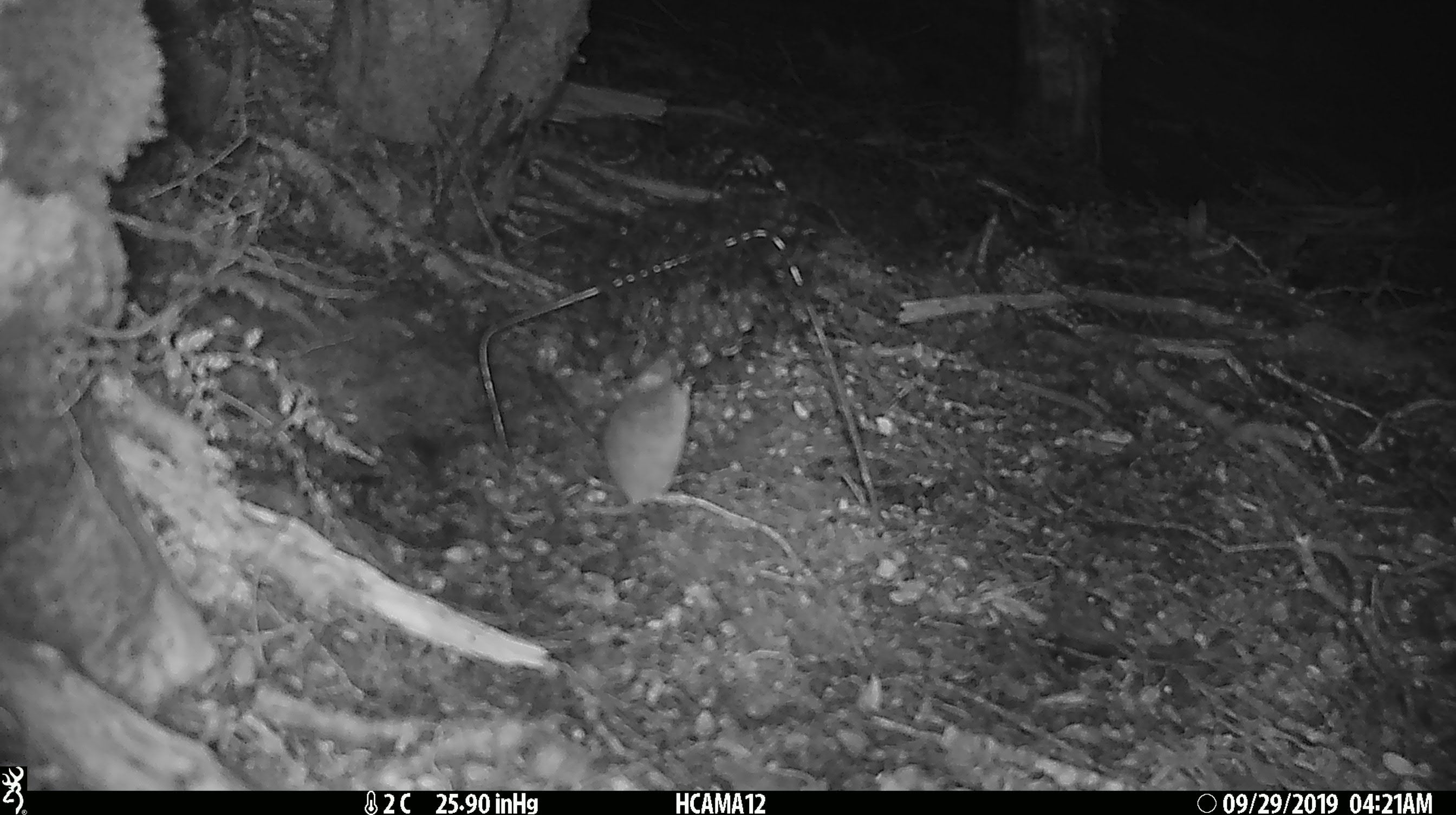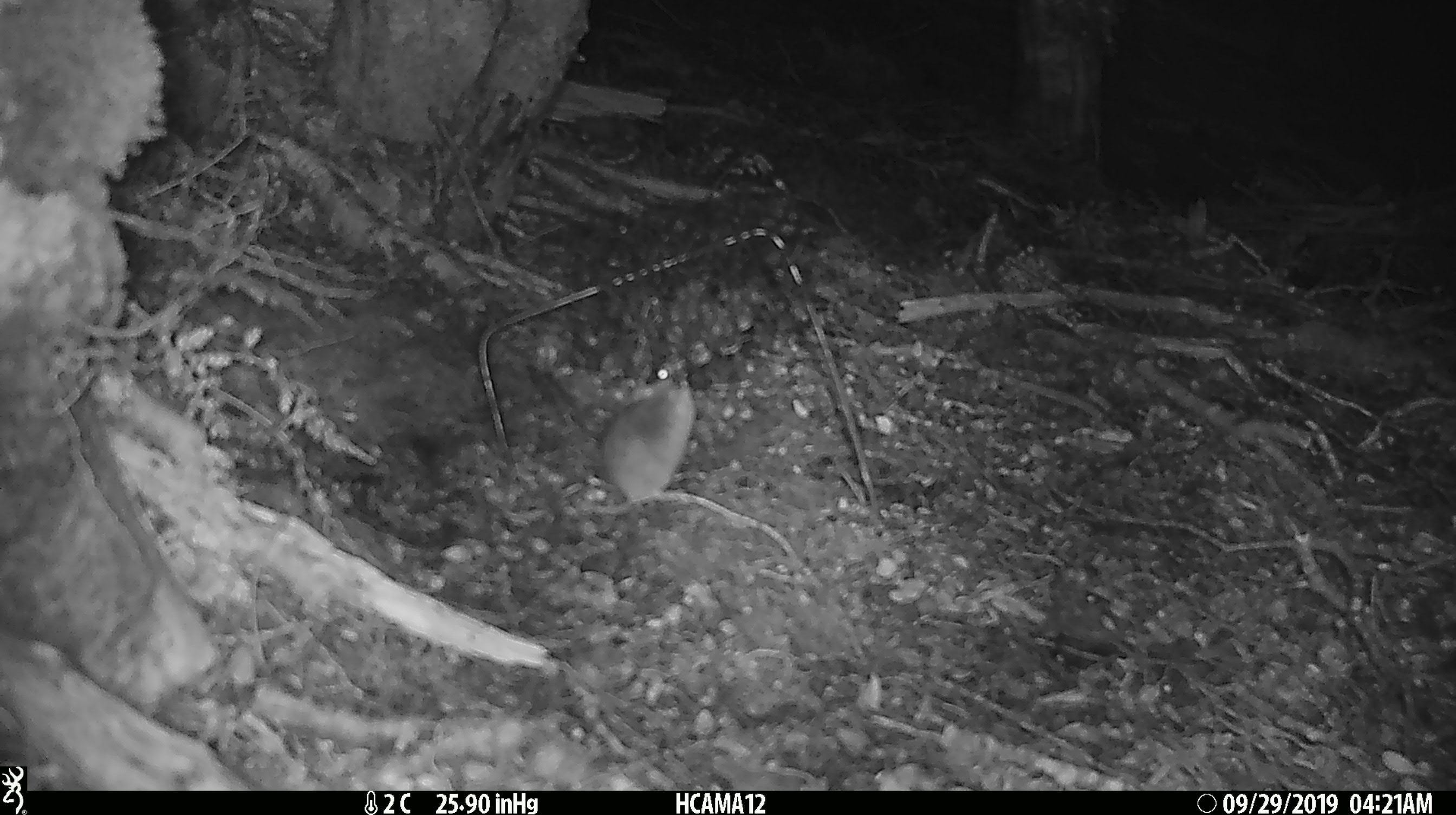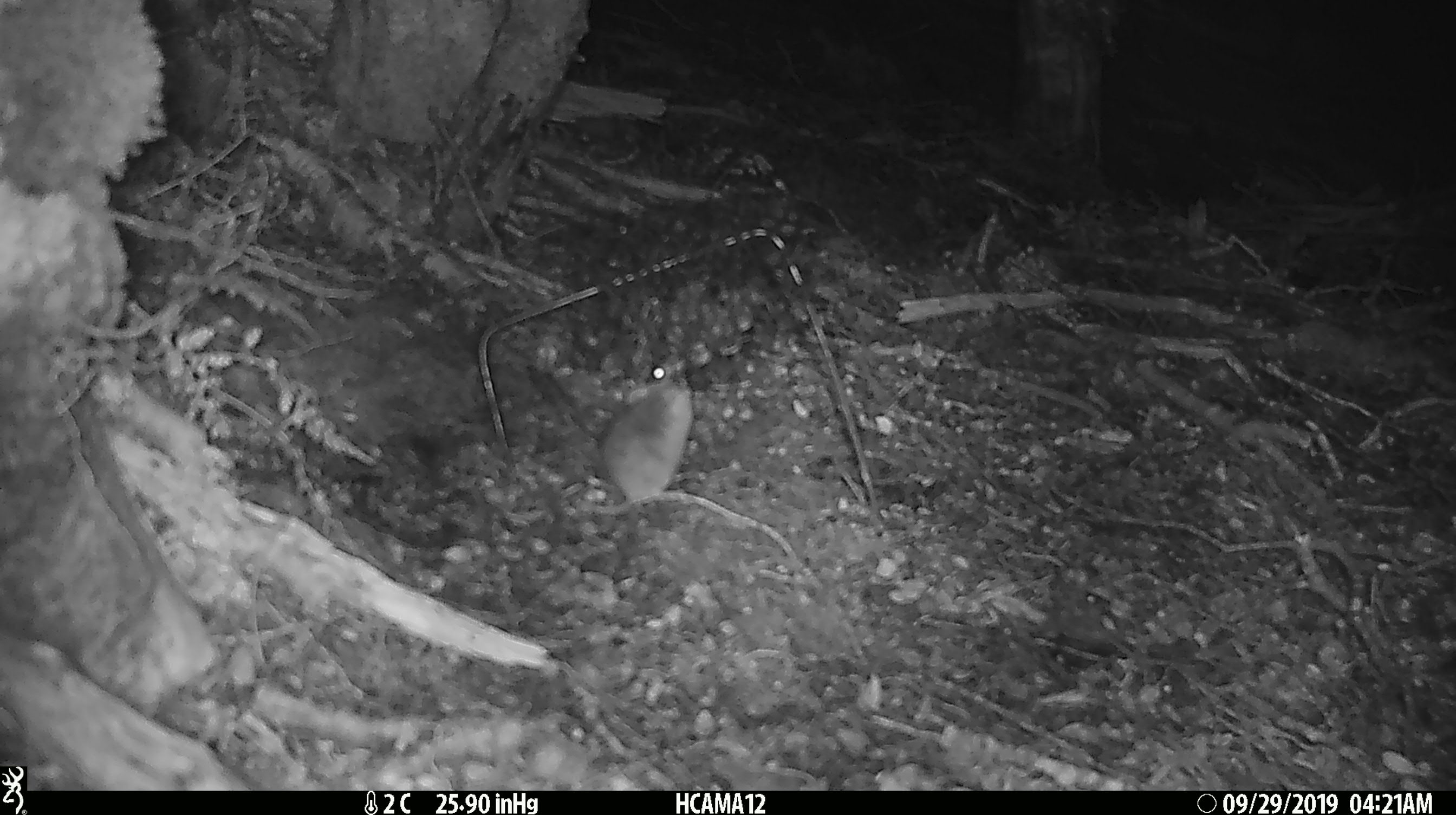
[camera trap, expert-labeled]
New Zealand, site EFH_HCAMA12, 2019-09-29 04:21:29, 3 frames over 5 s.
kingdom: Animalia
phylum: Chordata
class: Mammalia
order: Rodentia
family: Muridae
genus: Mus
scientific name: Mus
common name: mouse